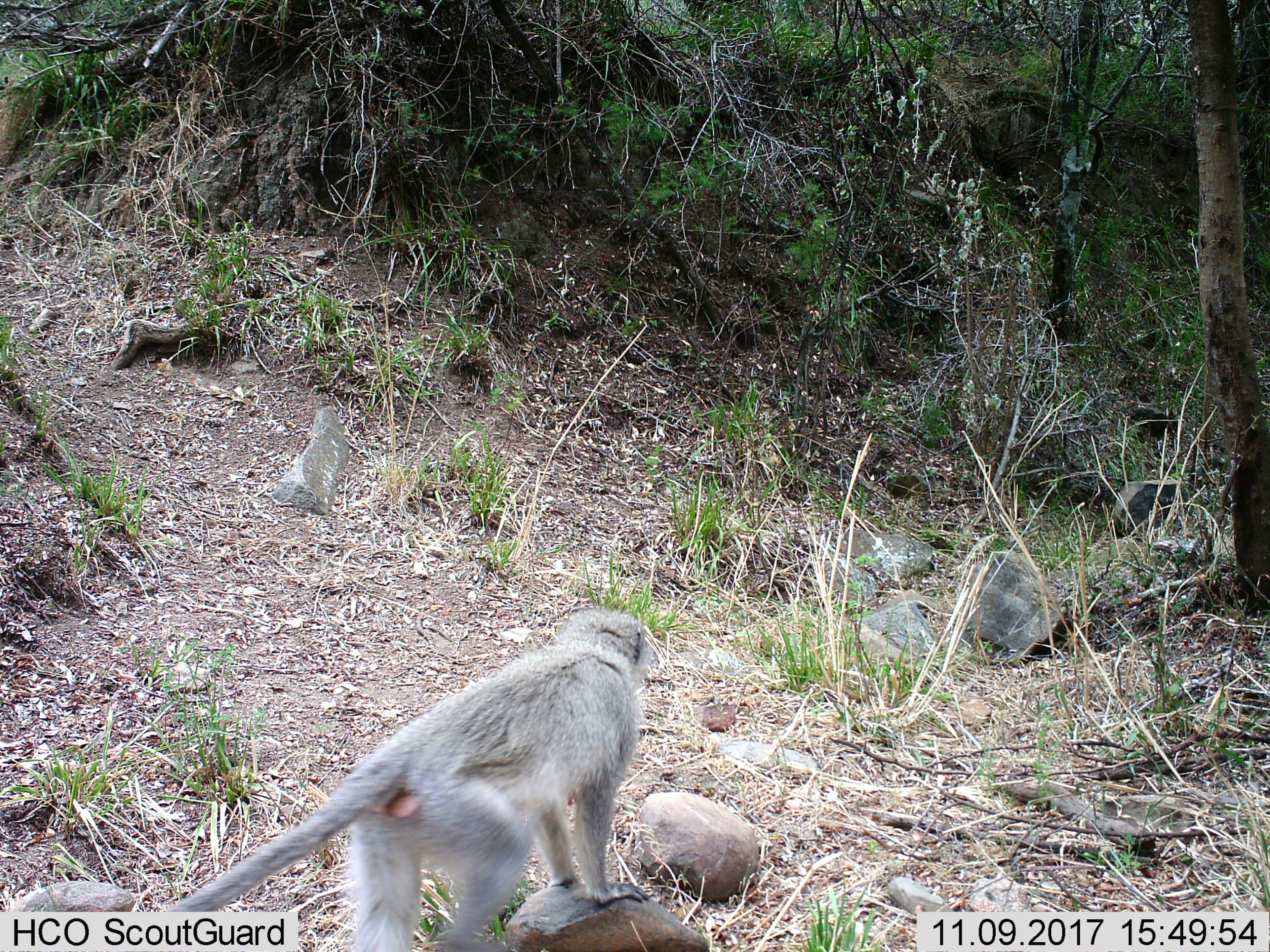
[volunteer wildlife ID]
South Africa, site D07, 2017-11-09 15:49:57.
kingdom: Animalia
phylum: Chordata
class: Mammalia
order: Primates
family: Cercopithecidae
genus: Chlorocebus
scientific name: Chlorocebus pygerythrus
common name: vervet monkey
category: monkeyvervet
Monkeyvervet (vervet monkey) (Chlorocebus pygerythrus), count 1. Behavior (volunteer vote fractions): standing 67%, resting 11%, moving 56%, interacting 0%. Young present (vote fraction): 0%. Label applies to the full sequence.